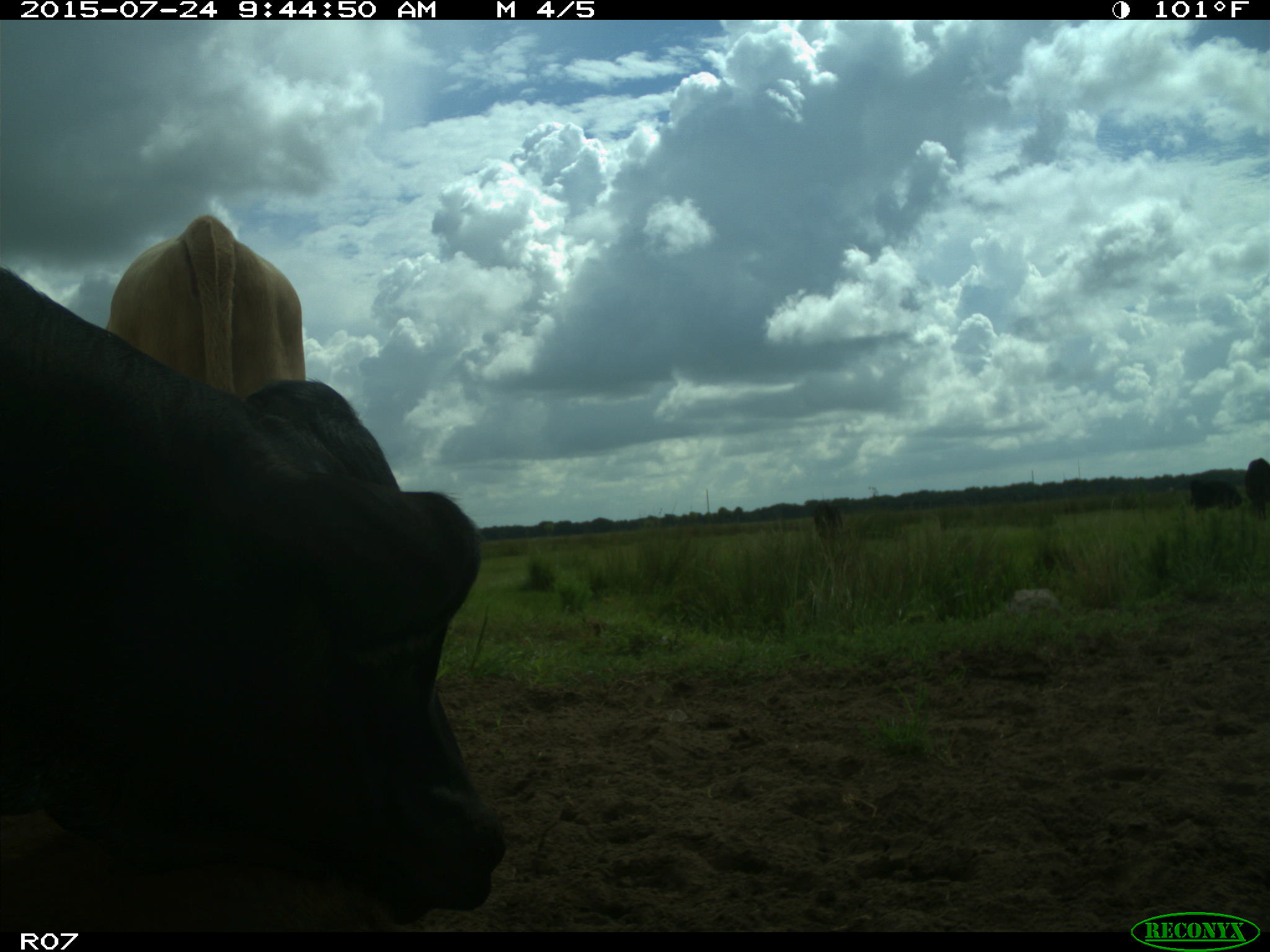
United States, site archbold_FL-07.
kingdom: Animalia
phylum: Chordata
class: Mammalia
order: Artiodactyla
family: Bovidae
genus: Bos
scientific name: Bos taurus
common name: domestic cow